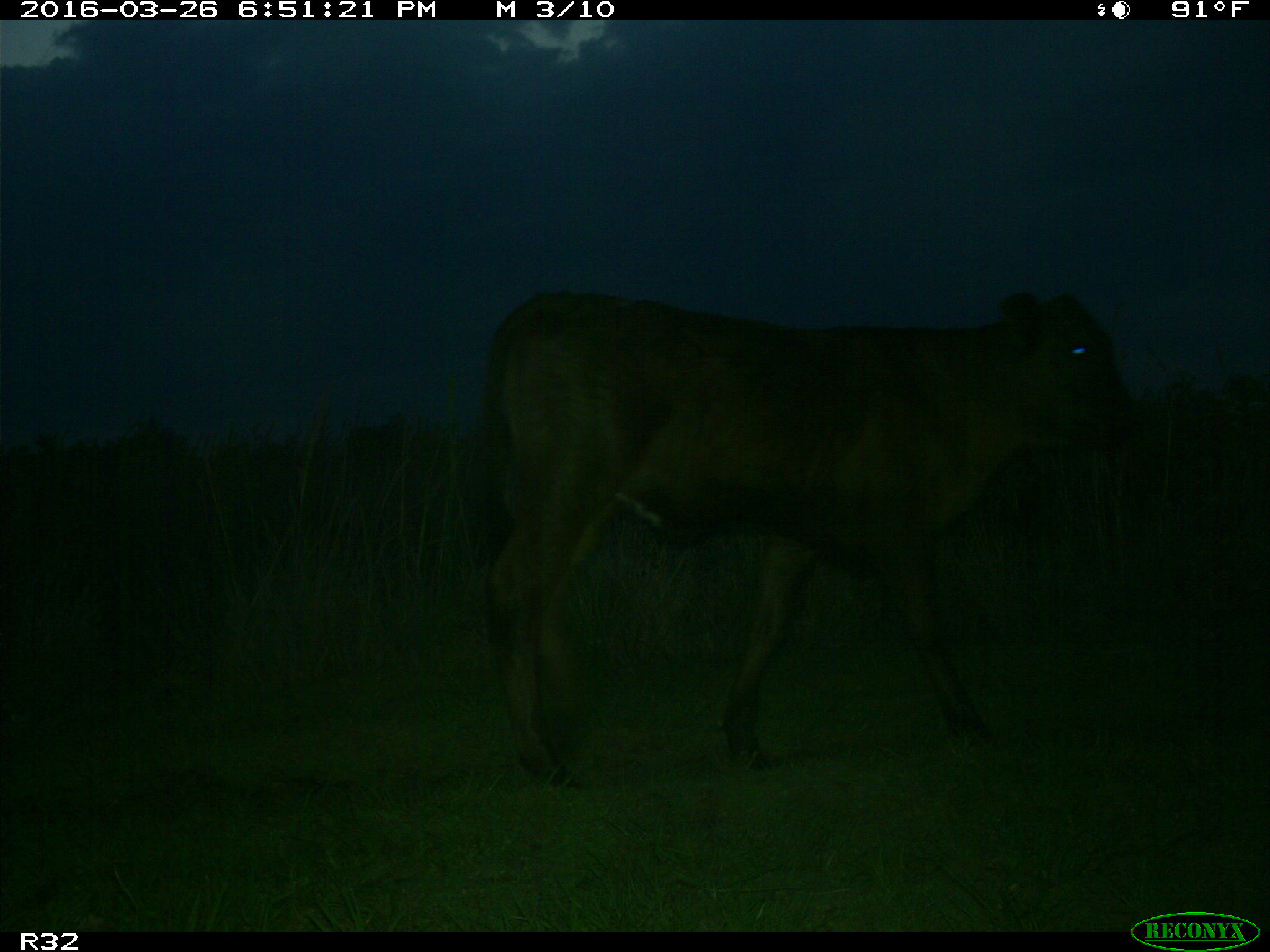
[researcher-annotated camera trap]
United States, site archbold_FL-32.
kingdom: Animalia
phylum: Chordata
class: Mammalia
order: Artiodactyla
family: Bovidae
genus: Bos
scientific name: Bos taurus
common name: domestic cow